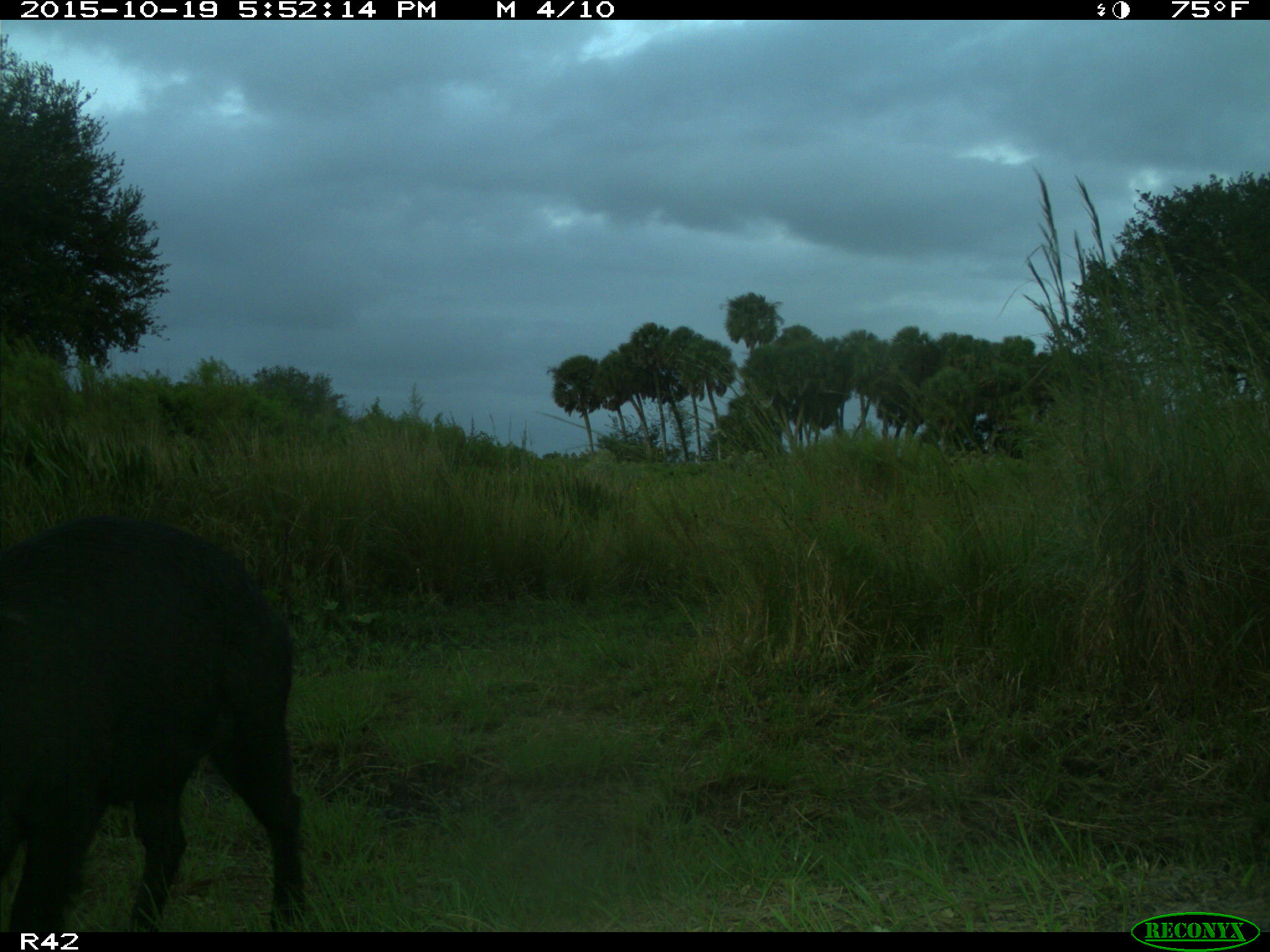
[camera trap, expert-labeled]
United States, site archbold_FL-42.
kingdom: Animalia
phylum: Chordata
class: Mammalia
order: Artiodactyla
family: Suidae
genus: Sus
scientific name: Sus scrofa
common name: wild boar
Sus scrofa (wild boar).